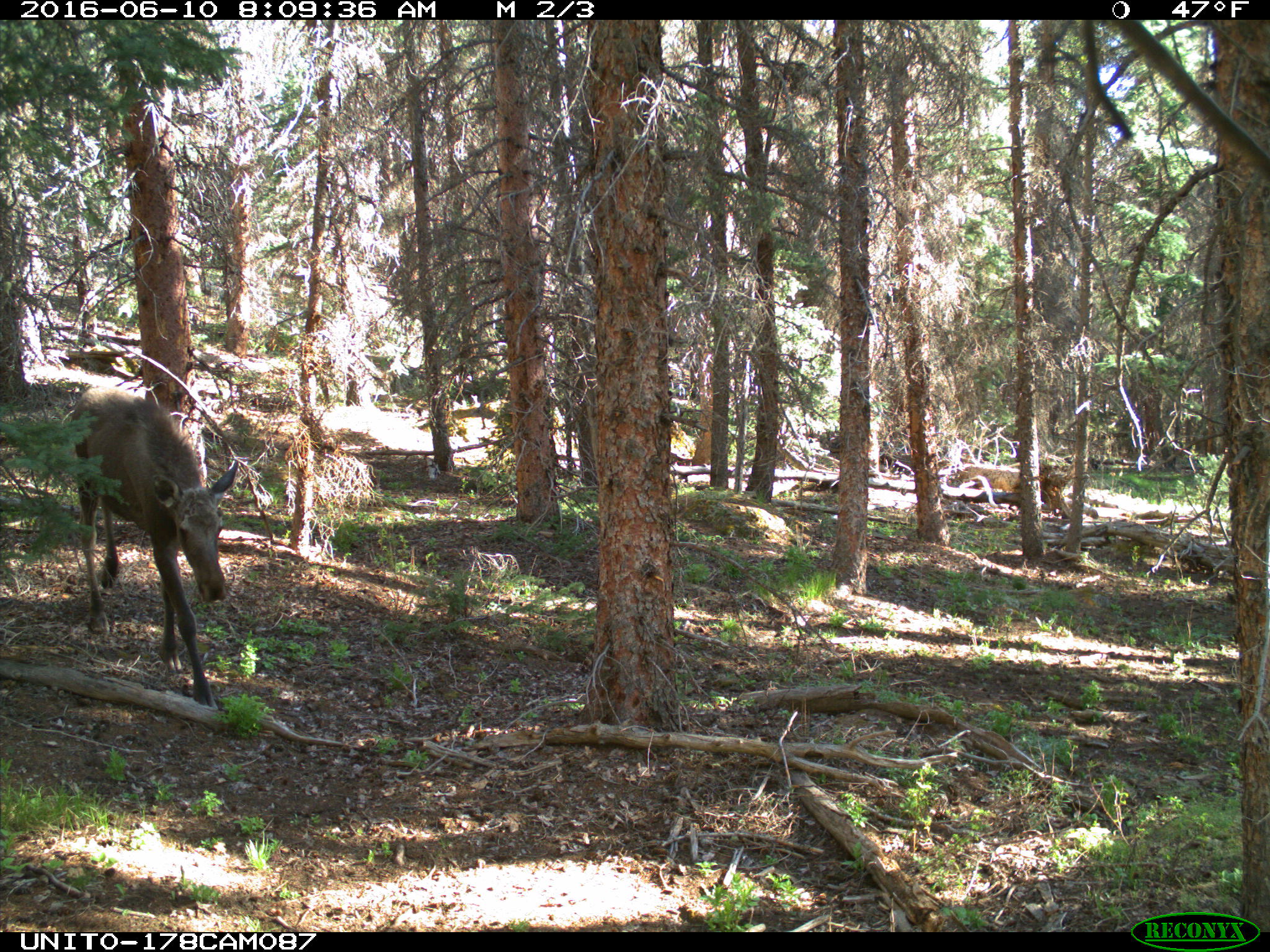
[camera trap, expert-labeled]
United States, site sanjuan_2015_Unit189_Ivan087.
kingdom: Animalia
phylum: Chordata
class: Mammalia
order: Artiodactyla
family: Cervidae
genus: Alces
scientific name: Alces alces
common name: moose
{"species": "Alces alces (moose)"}